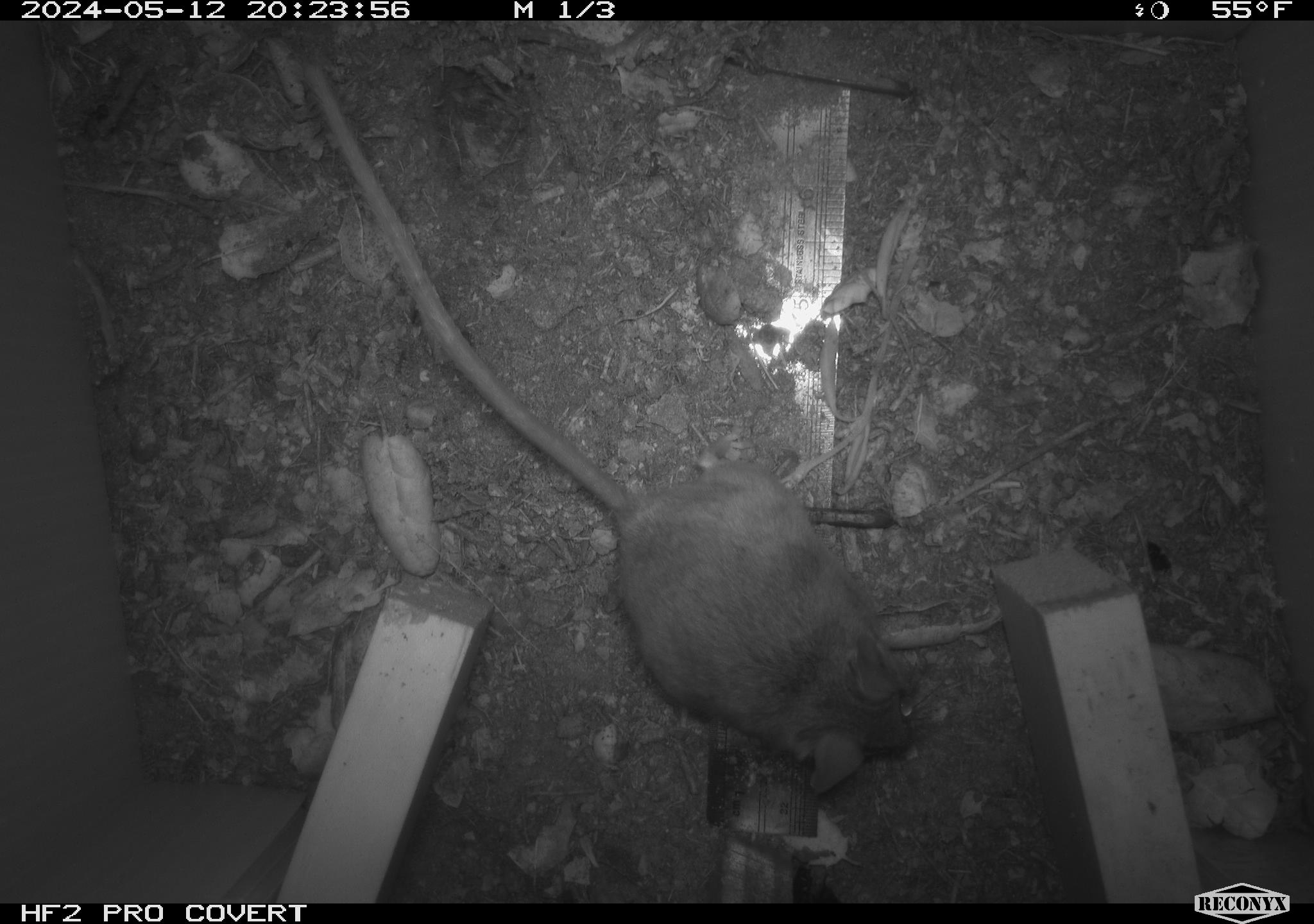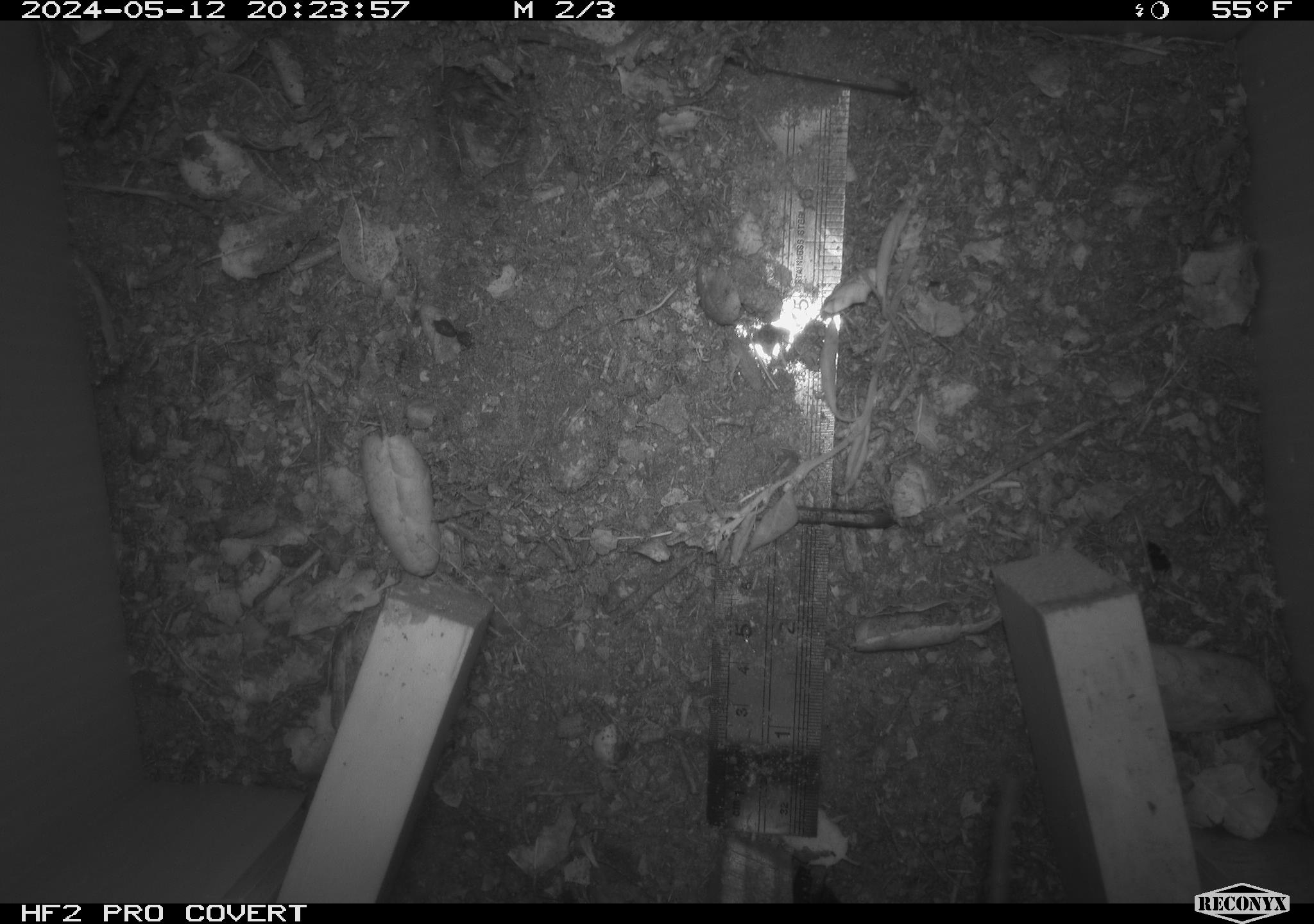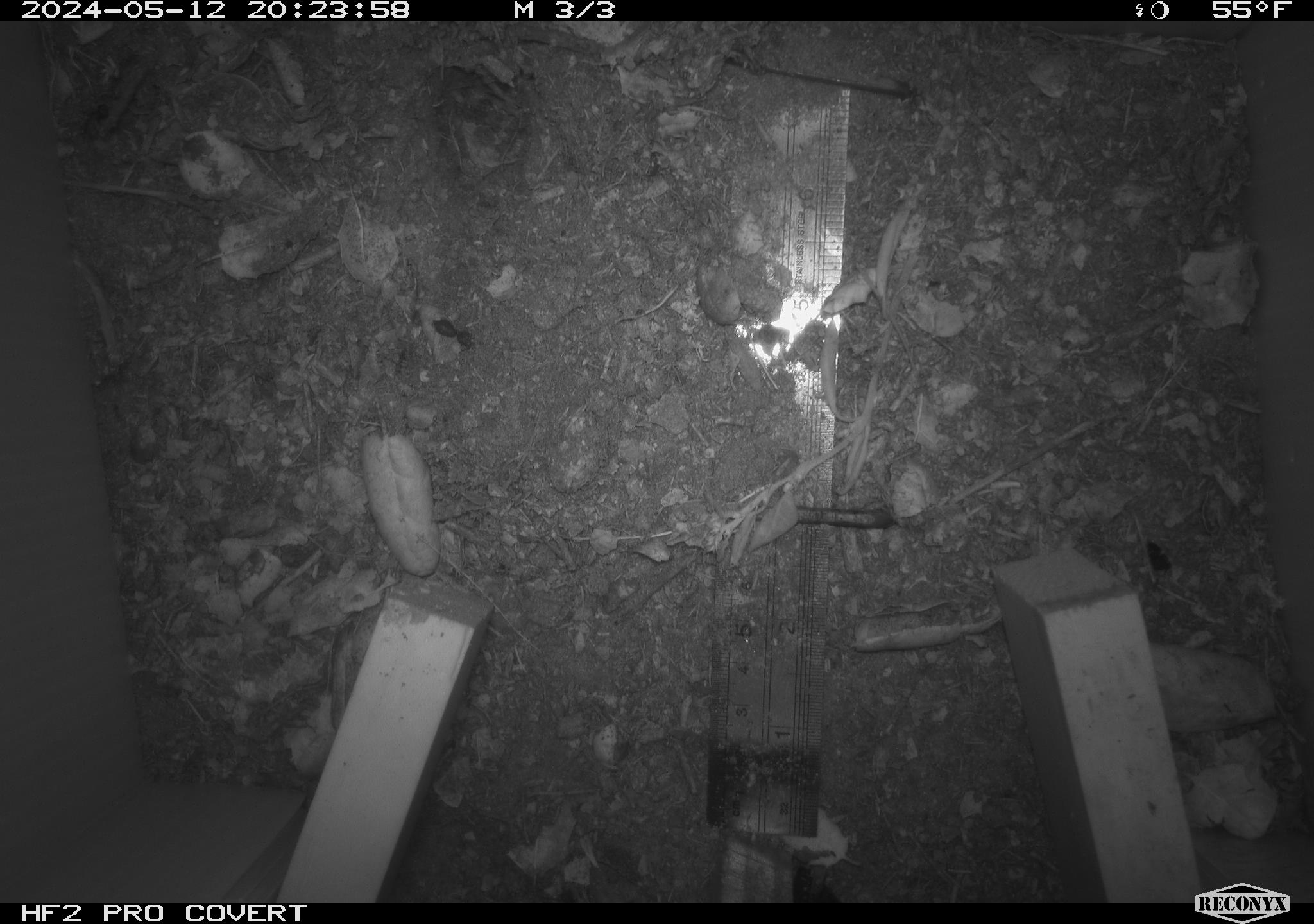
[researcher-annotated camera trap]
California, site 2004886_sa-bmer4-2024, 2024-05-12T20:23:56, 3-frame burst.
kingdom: Animalia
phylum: Chordata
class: Mammalia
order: Rodentia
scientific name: Rodentia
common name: mouse species